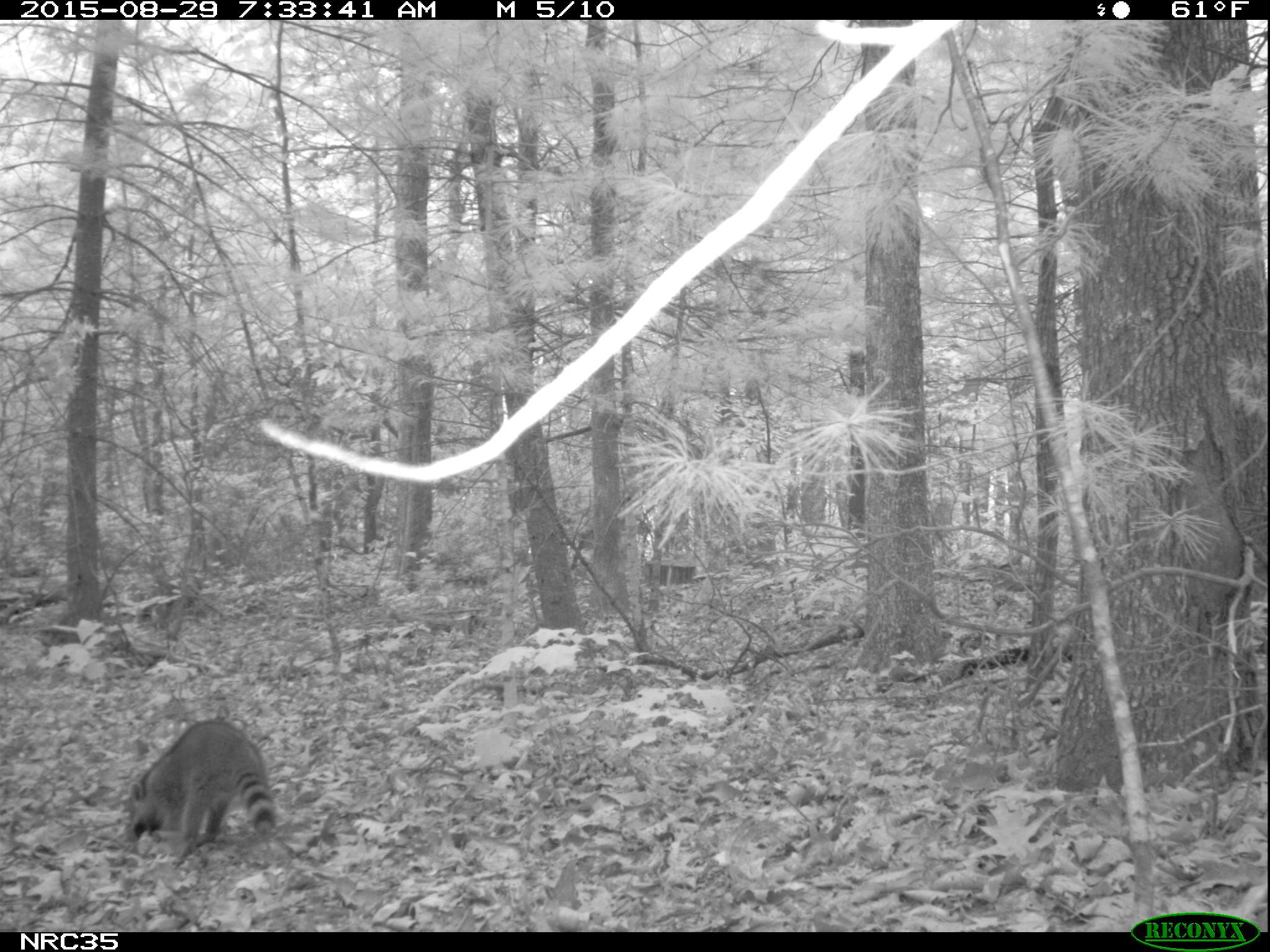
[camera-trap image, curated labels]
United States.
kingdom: Animalia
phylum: Chordata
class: Mammalia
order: Carnivora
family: Procyonidae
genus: Procyon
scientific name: Procyon lotor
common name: northern raccoon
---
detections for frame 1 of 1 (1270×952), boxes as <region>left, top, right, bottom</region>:
Northern Raccoon: <region>106, 714, 284, 867</region>